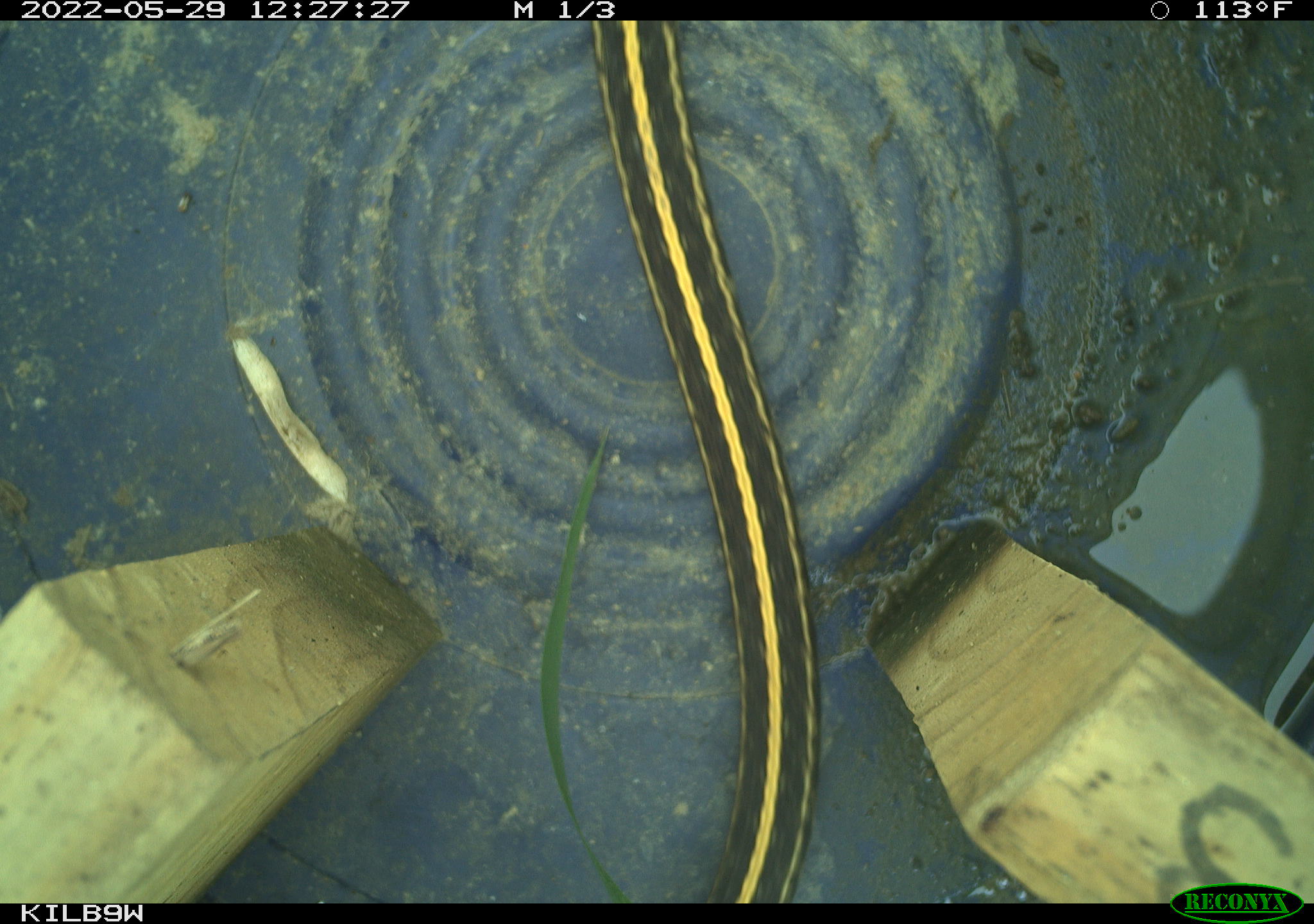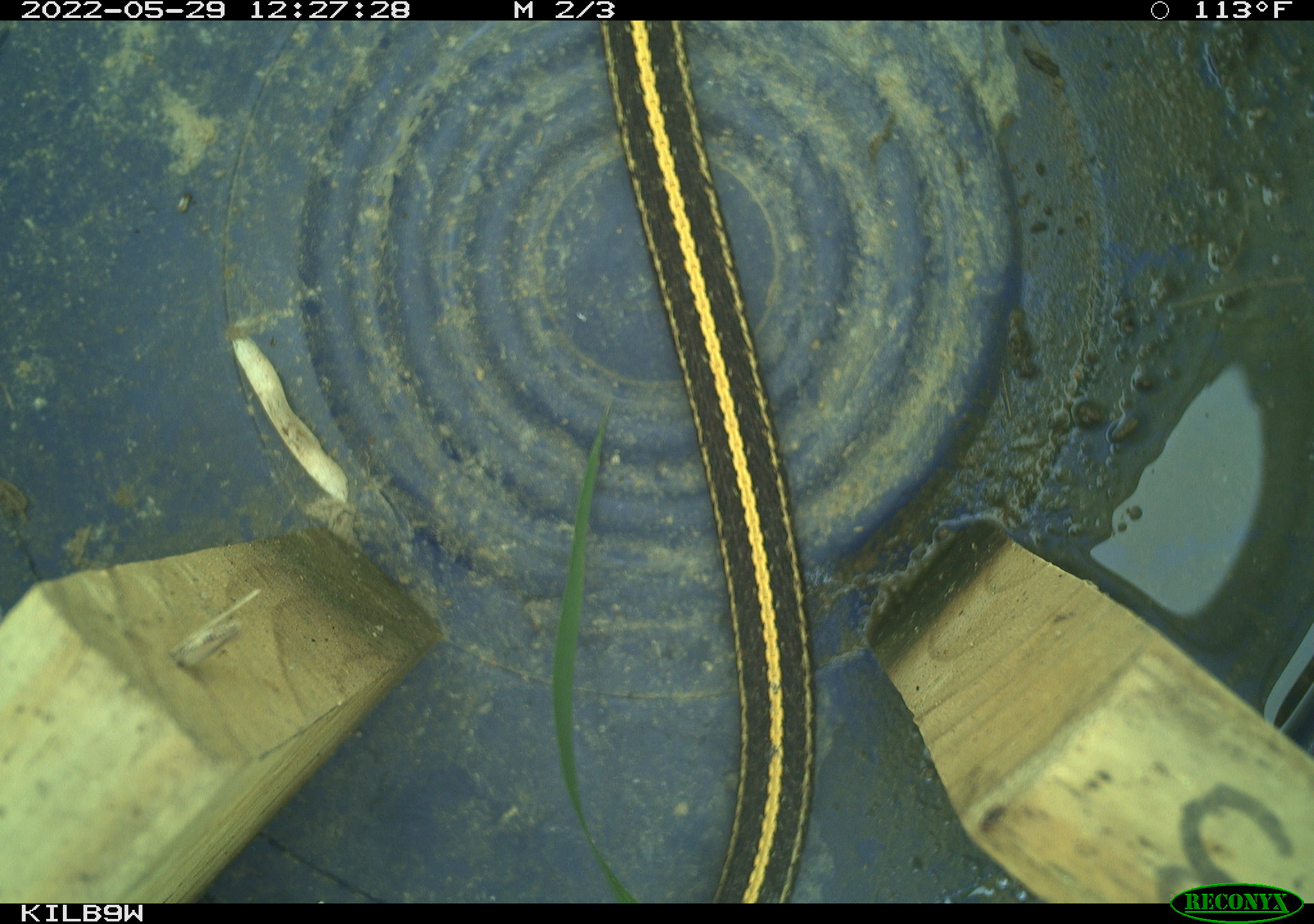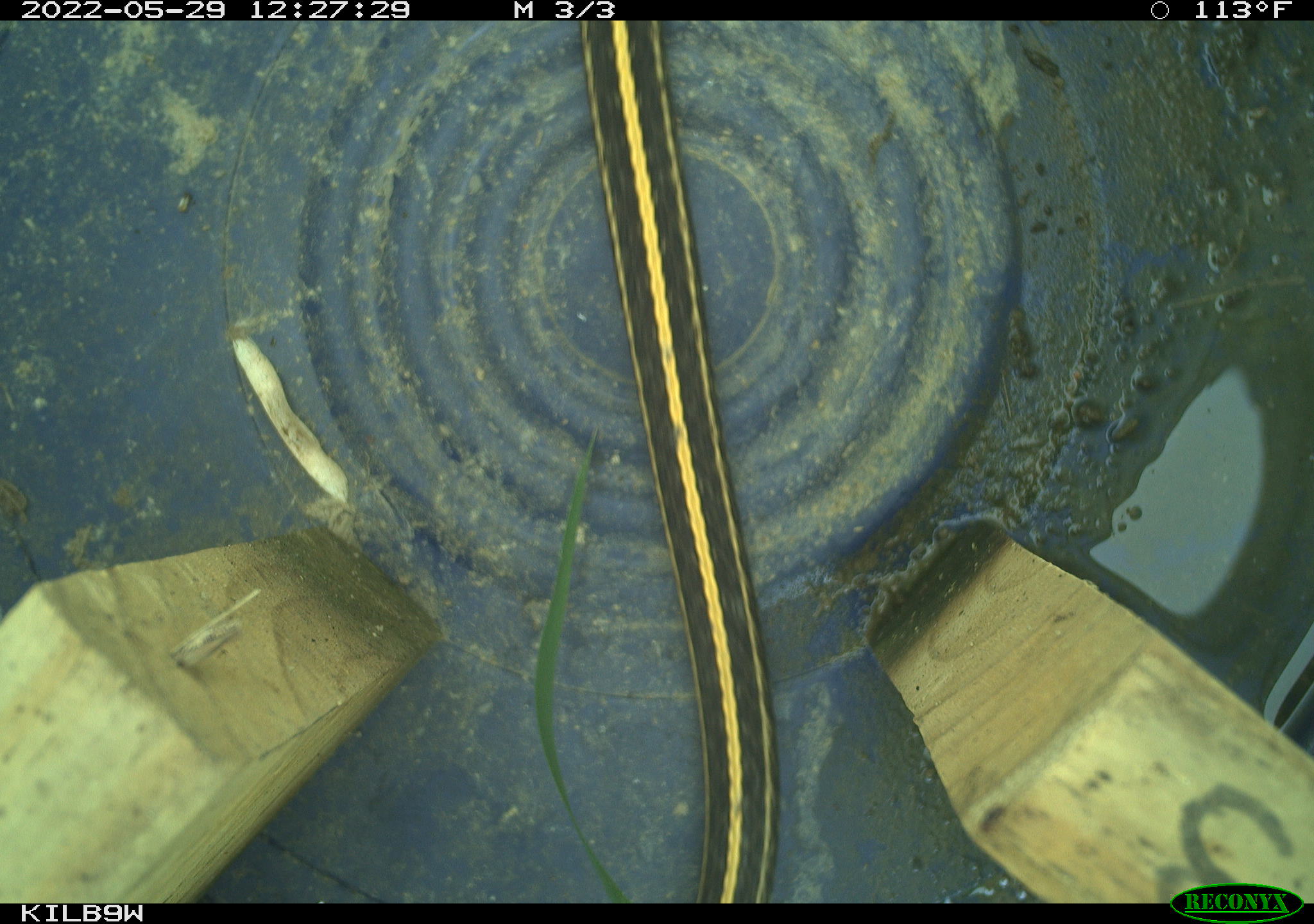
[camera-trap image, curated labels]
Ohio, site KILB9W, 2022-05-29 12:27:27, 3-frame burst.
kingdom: Animalia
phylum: Chordata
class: Reptilia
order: Squamata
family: Colubridae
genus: Thamnophis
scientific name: Thamnophis radix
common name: plains gartersnake